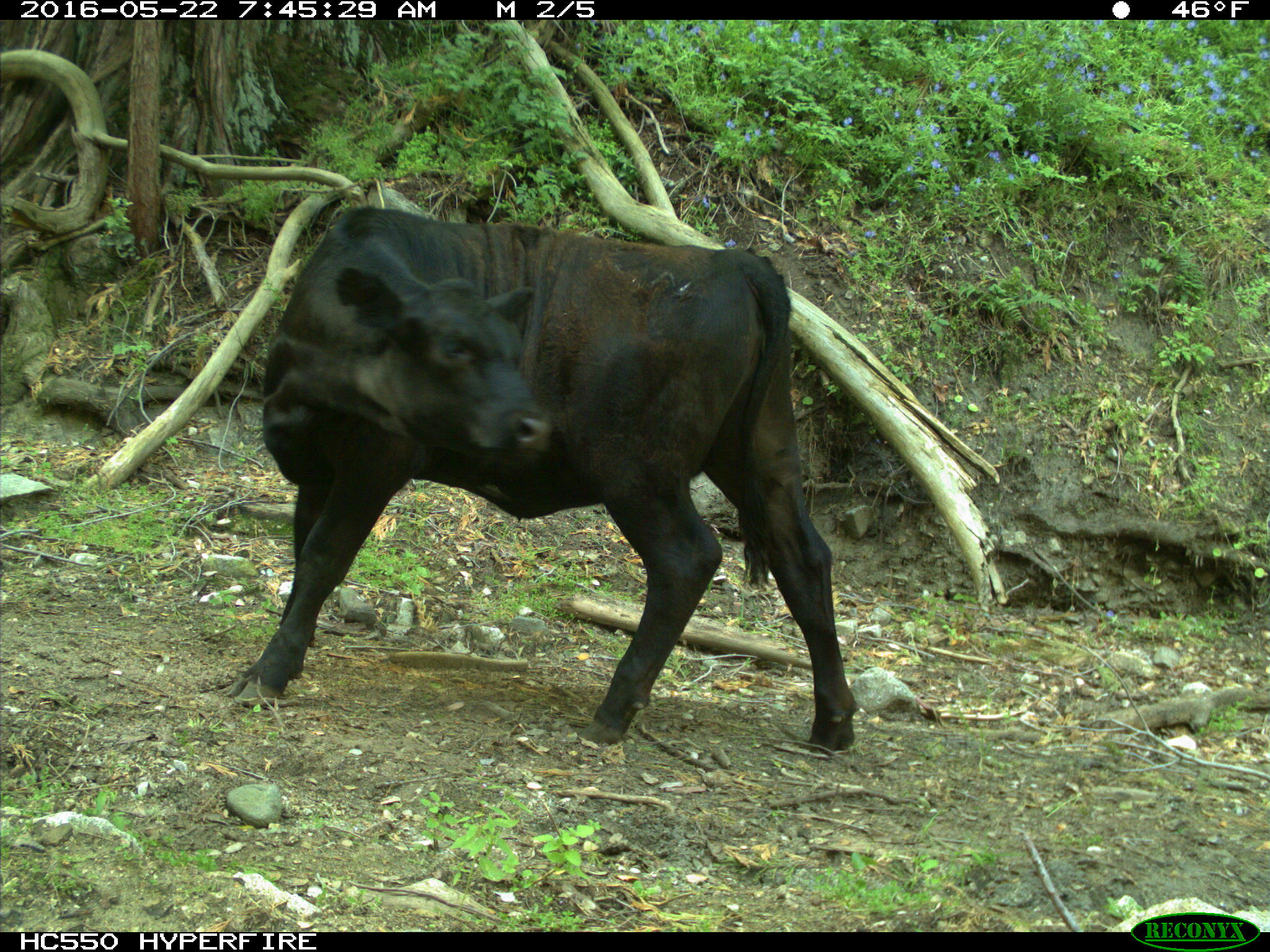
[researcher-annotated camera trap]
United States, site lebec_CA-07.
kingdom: Animalia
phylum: Chordata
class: Mammalia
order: Artiodactyla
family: Bovidae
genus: Bos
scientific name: Bos taurus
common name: domestic cow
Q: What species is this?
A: Bos taurus (domestic cow).